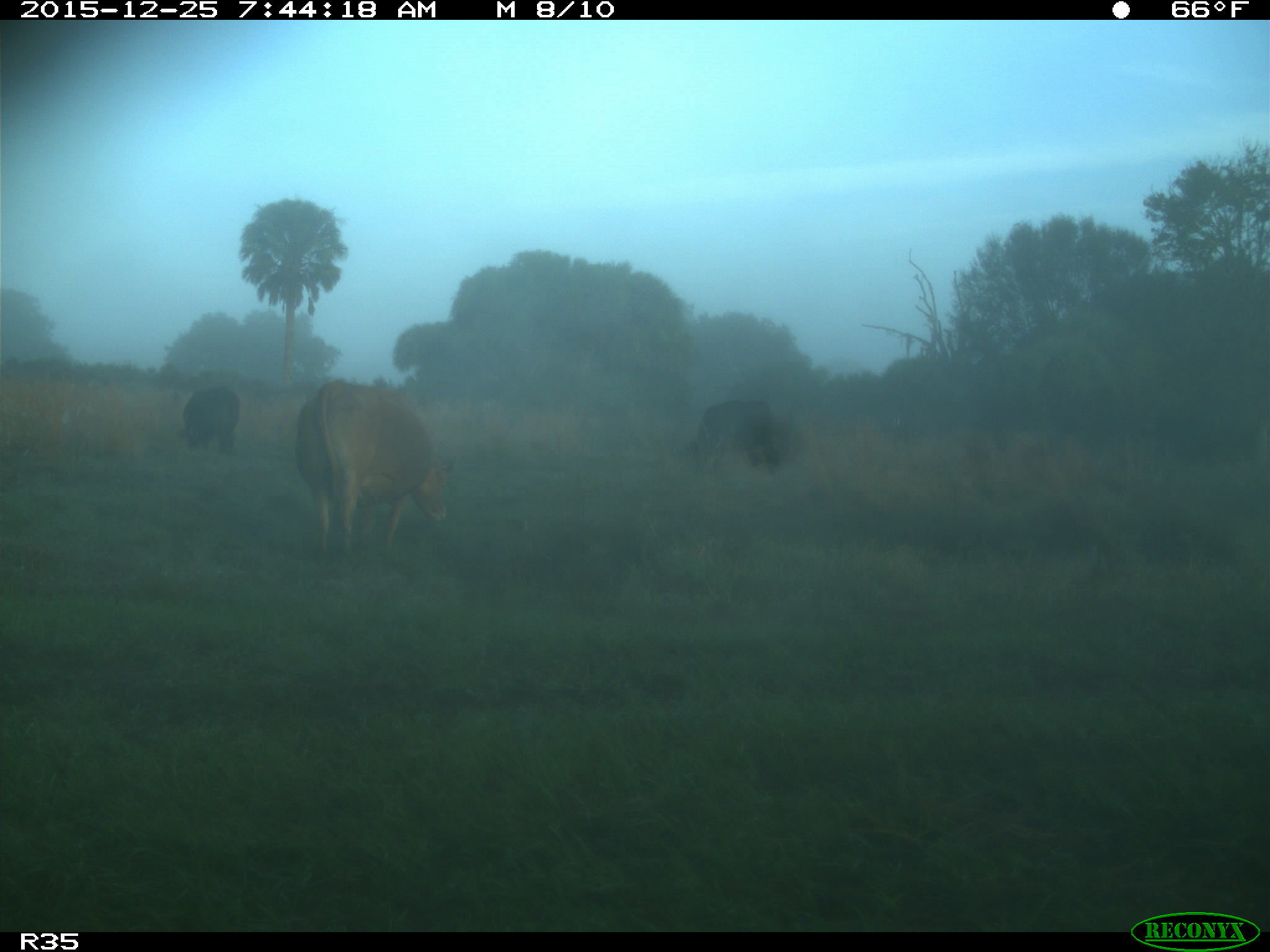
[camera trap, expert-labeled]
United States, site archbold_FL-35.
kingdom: Animalia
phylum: Chordata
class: Mammalia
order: Artiodactyla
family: Bovidae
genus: Bos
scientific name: Bos taurus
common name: domestic cow